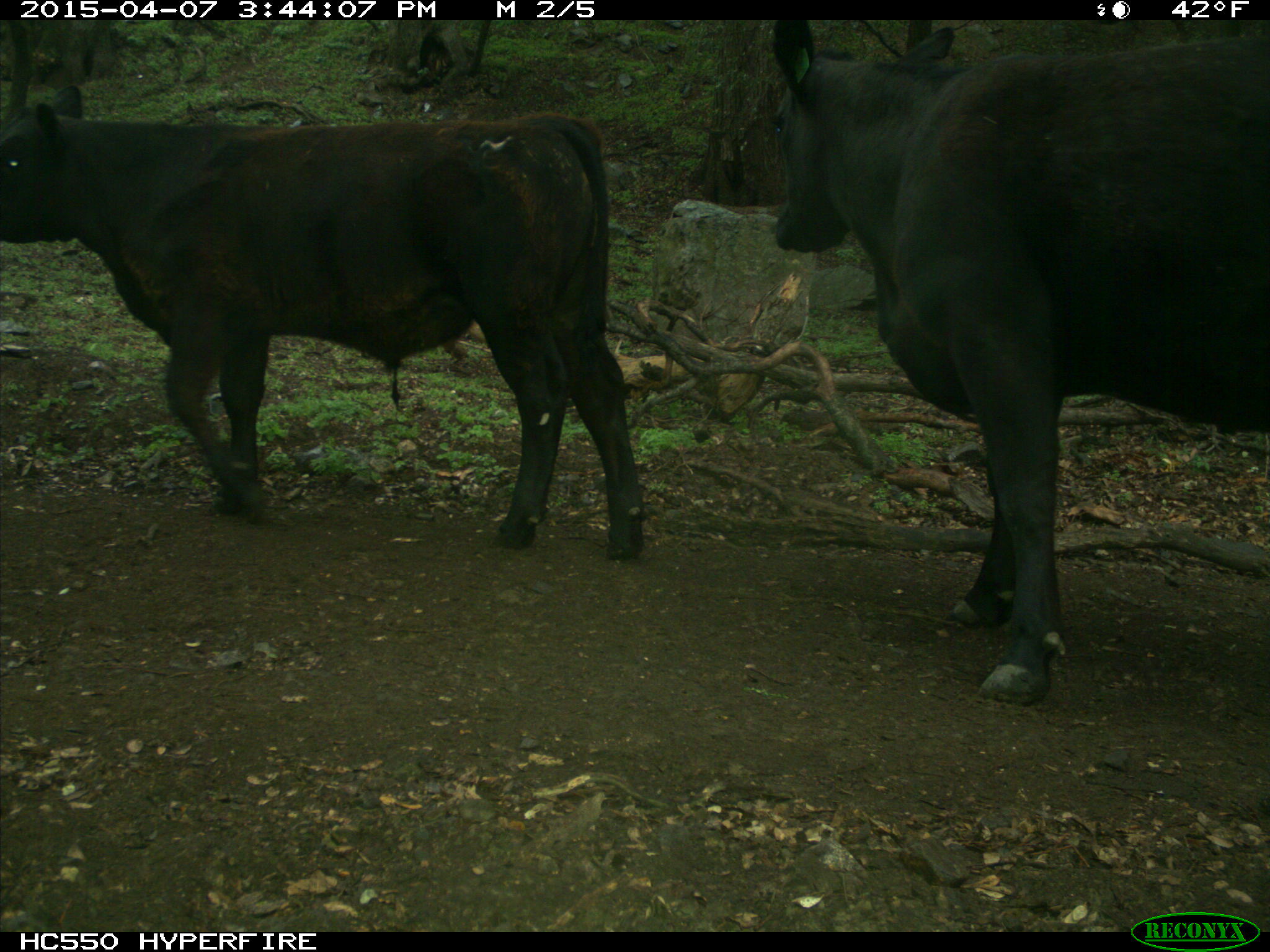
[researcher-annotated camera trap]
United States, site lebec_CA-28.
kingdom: Animalia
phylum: Chordata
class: Mammalia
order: Artiodactyla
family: Bovidae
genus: Bos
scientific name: Bos taurus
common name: domestic cow